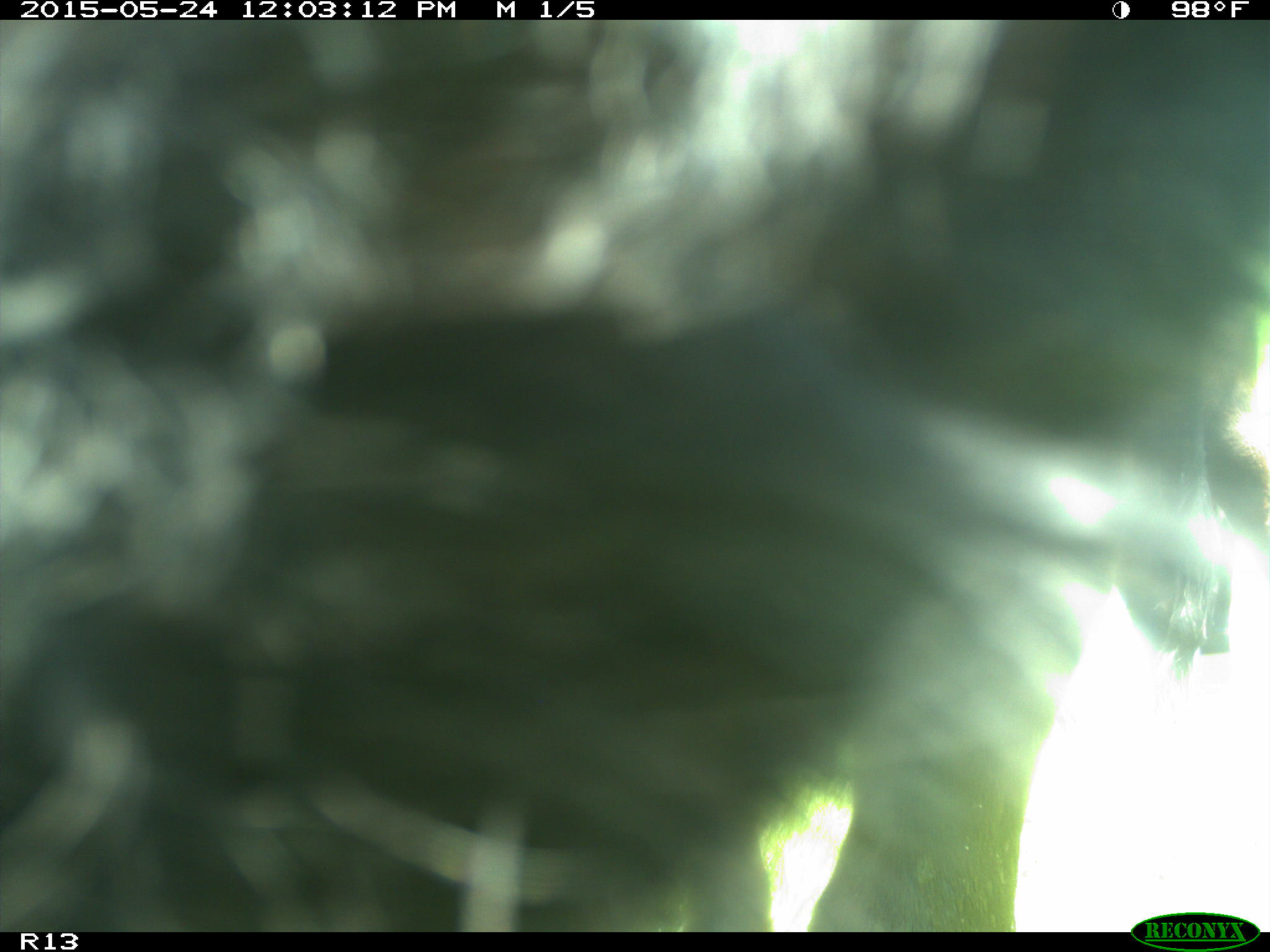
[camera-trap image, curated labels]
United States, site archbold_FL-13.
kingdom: Animalia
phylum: Chordata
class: Mammalia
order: Artiodactyla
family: Bovidae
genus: Bos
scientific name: Bos taurus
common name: domestic cow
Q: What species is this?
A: Bos taurus (domestic cow).